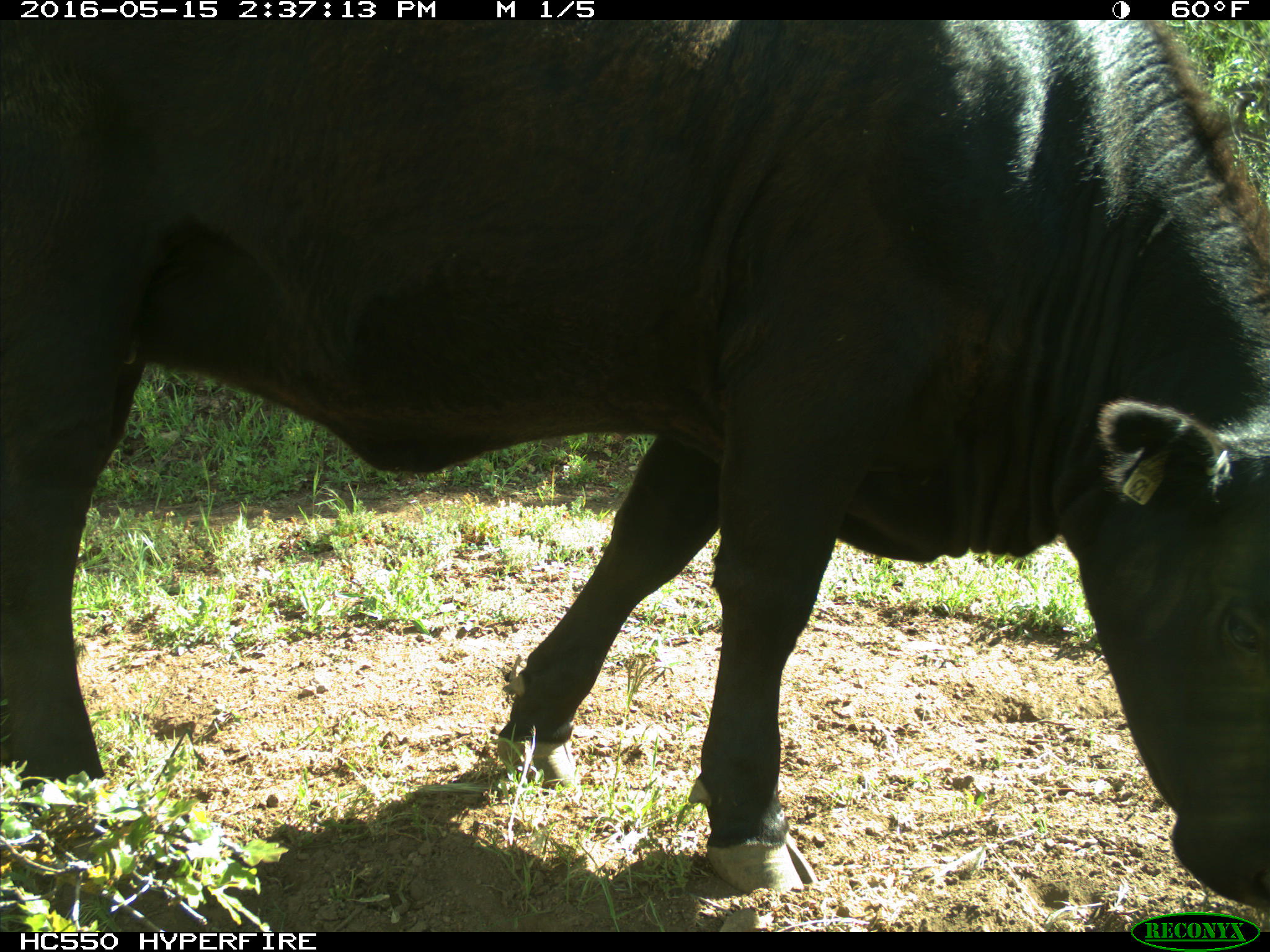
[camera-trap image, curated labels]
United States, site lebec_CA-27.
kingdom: Animalia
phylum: Chordata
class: Mammalia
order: Artiodactyla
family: Bovidae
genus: Bos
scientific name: Bos taurus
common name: domestic cow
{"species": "Bos taurus (domestic cow)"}